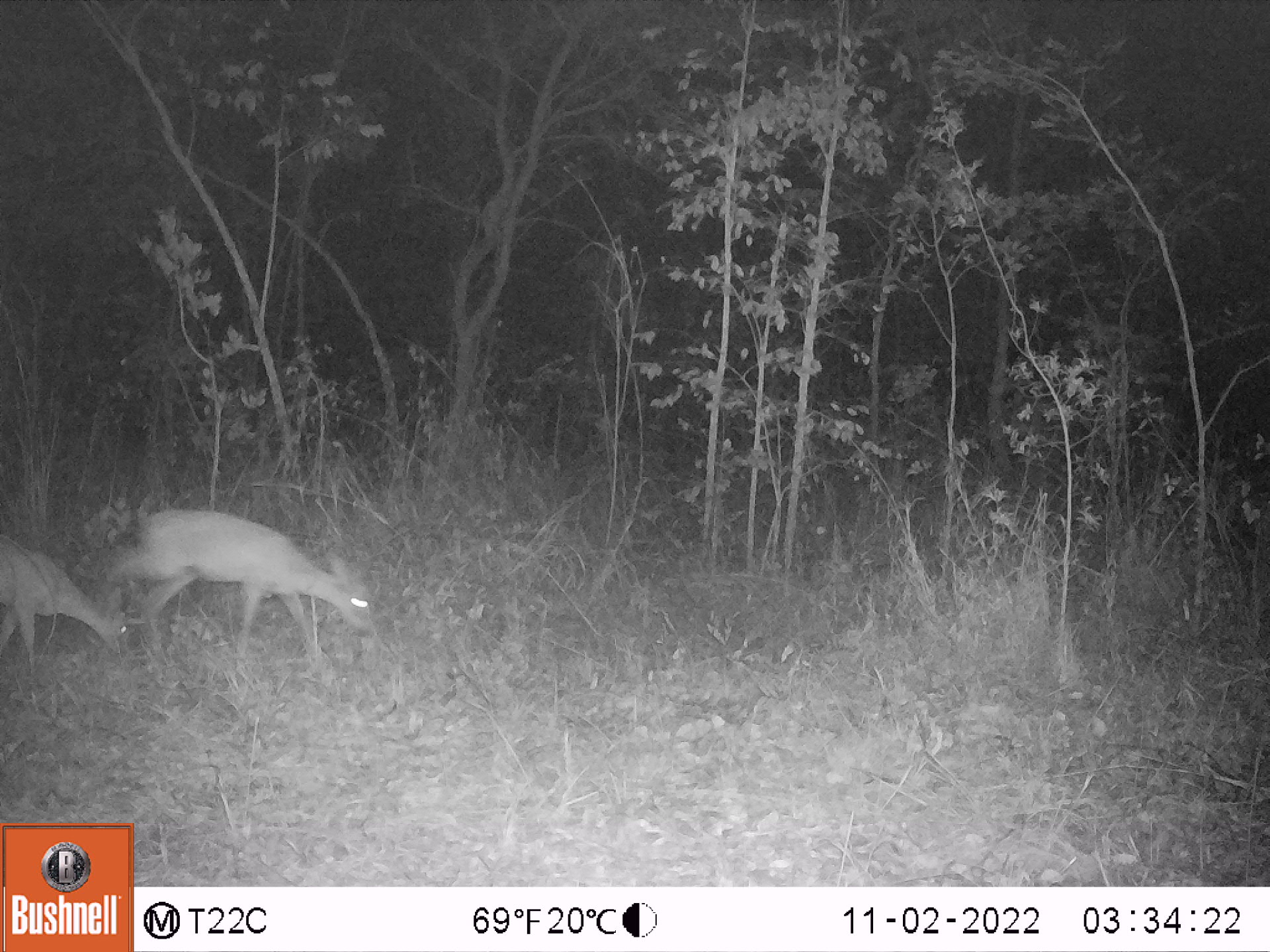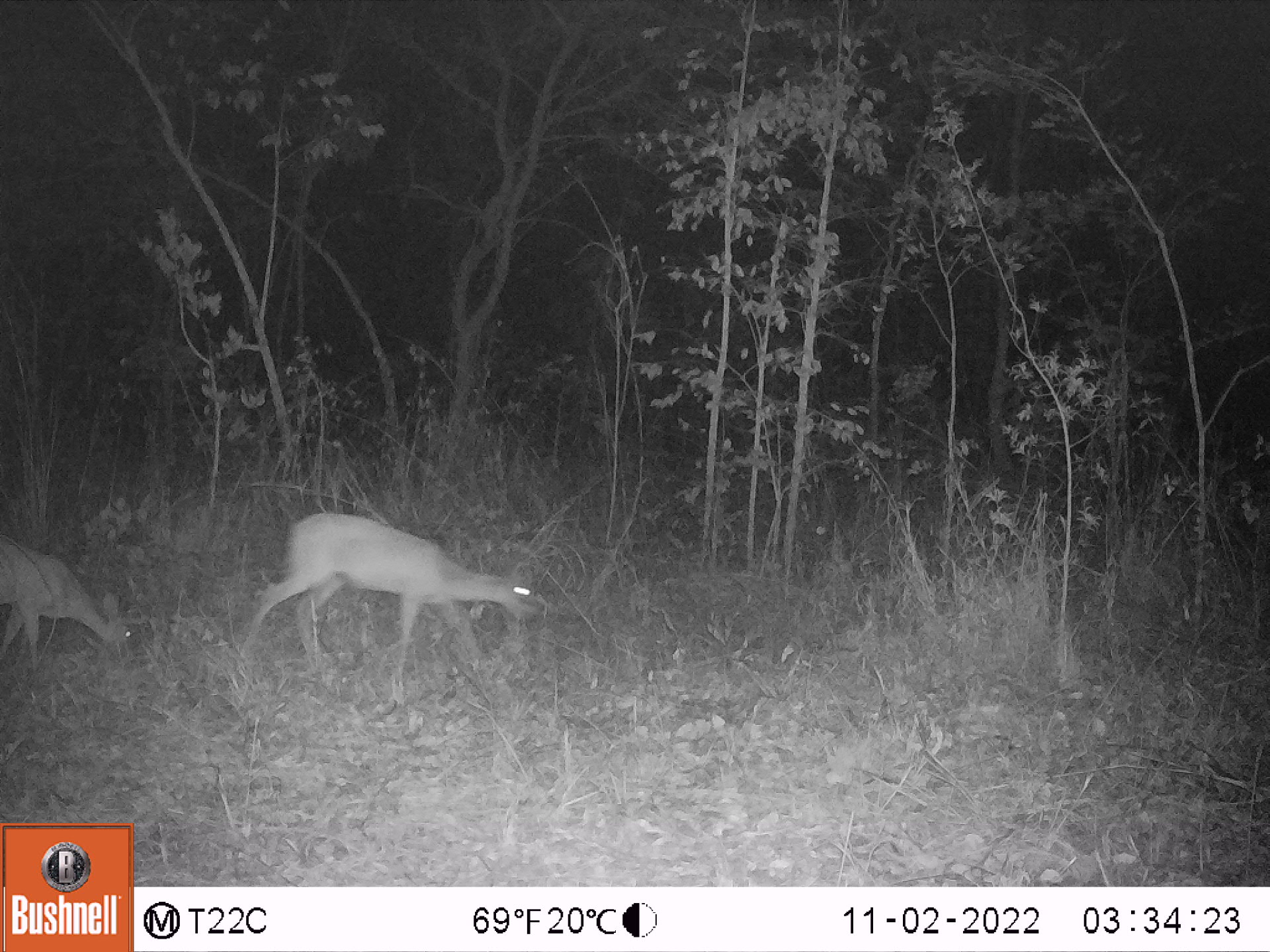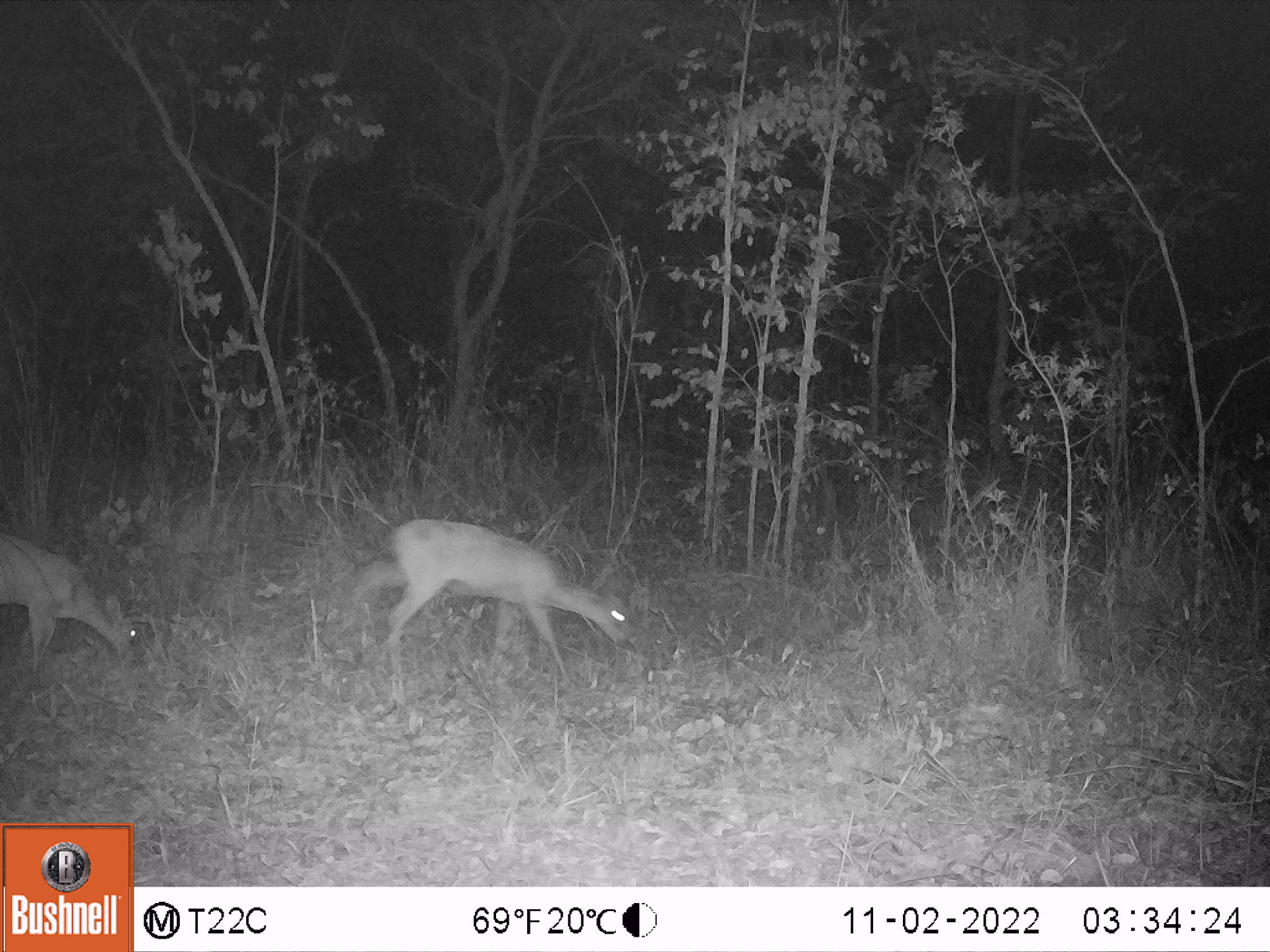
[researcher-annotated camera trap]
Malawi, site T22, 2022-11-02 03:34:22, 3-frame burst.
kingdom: Animalia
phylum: Chordata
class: Mammalia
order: Artiodactyla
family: Bovidae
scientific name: Antilopinae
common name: small antelope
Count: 2.